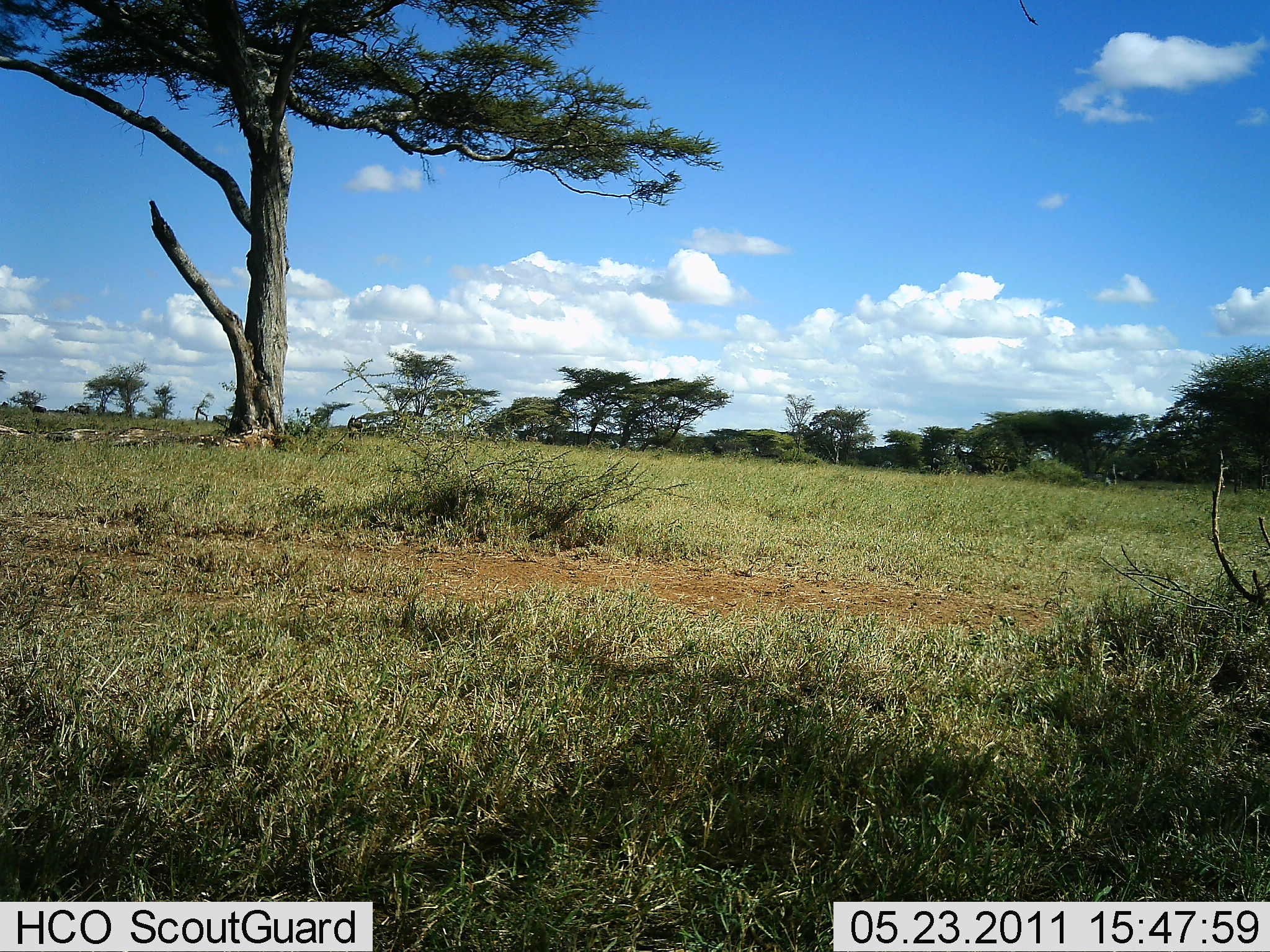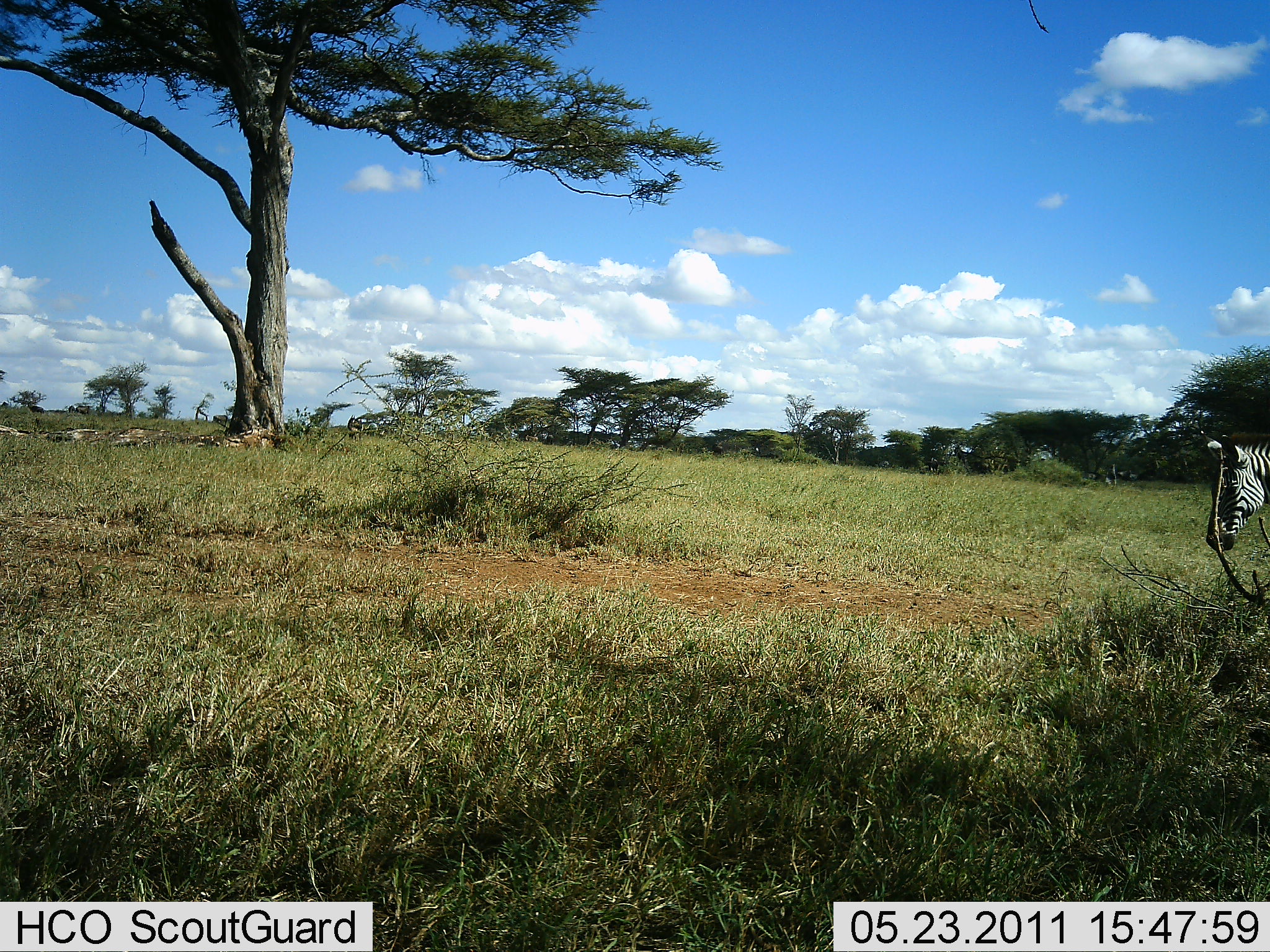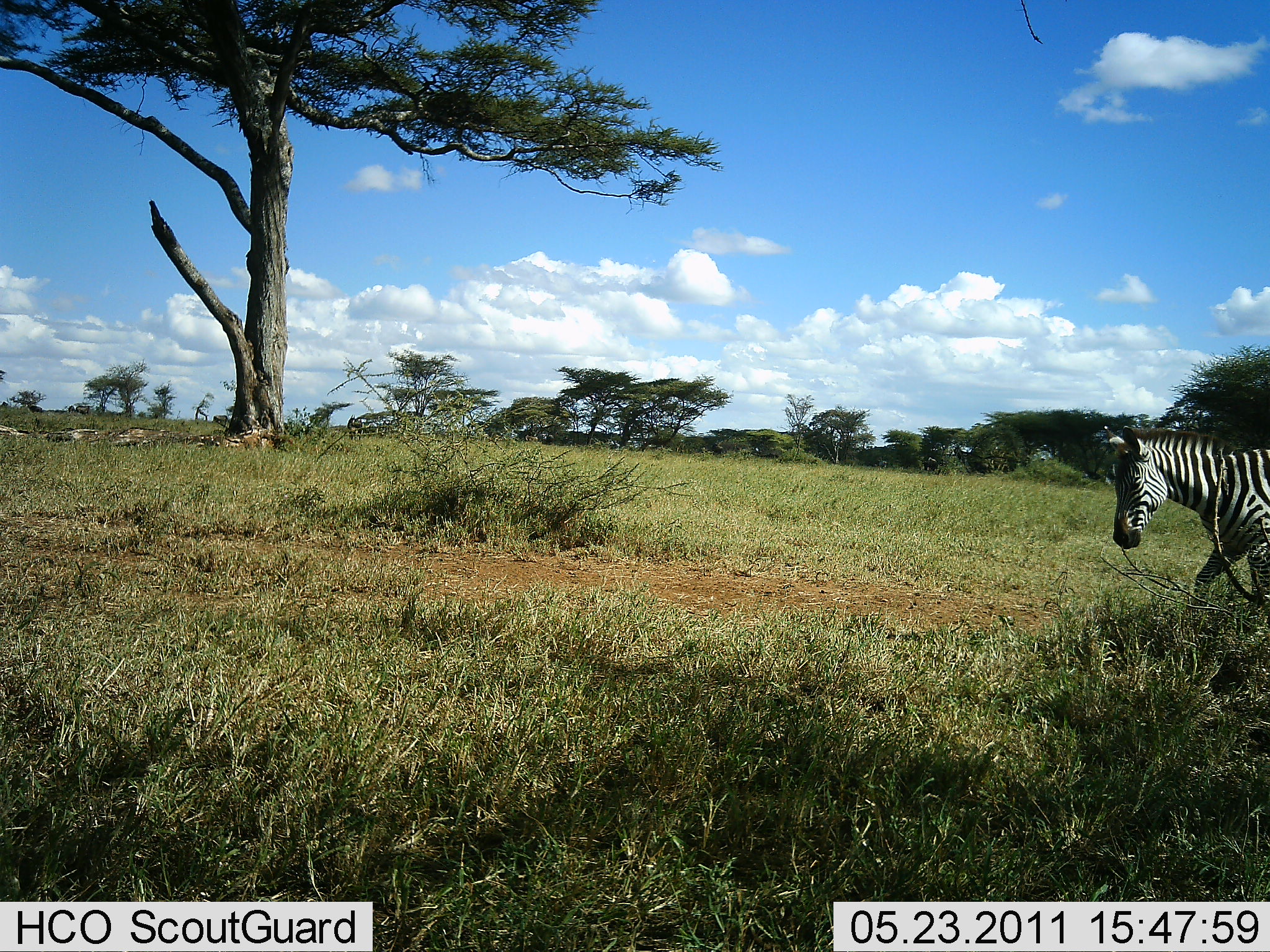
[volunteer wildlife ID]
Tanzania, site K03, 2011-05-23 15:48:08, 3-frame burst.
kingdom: Animalia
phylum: Chordata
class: Mammalia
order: Perissodactyla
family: Equidae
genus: Equus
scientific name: Equus quagga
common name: plains zebra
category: zebra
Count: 1.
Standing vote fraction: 17%.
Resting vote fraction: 0%.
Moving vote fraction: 92%.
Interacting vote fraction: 0%.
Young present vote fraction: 0%.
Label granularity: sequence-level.